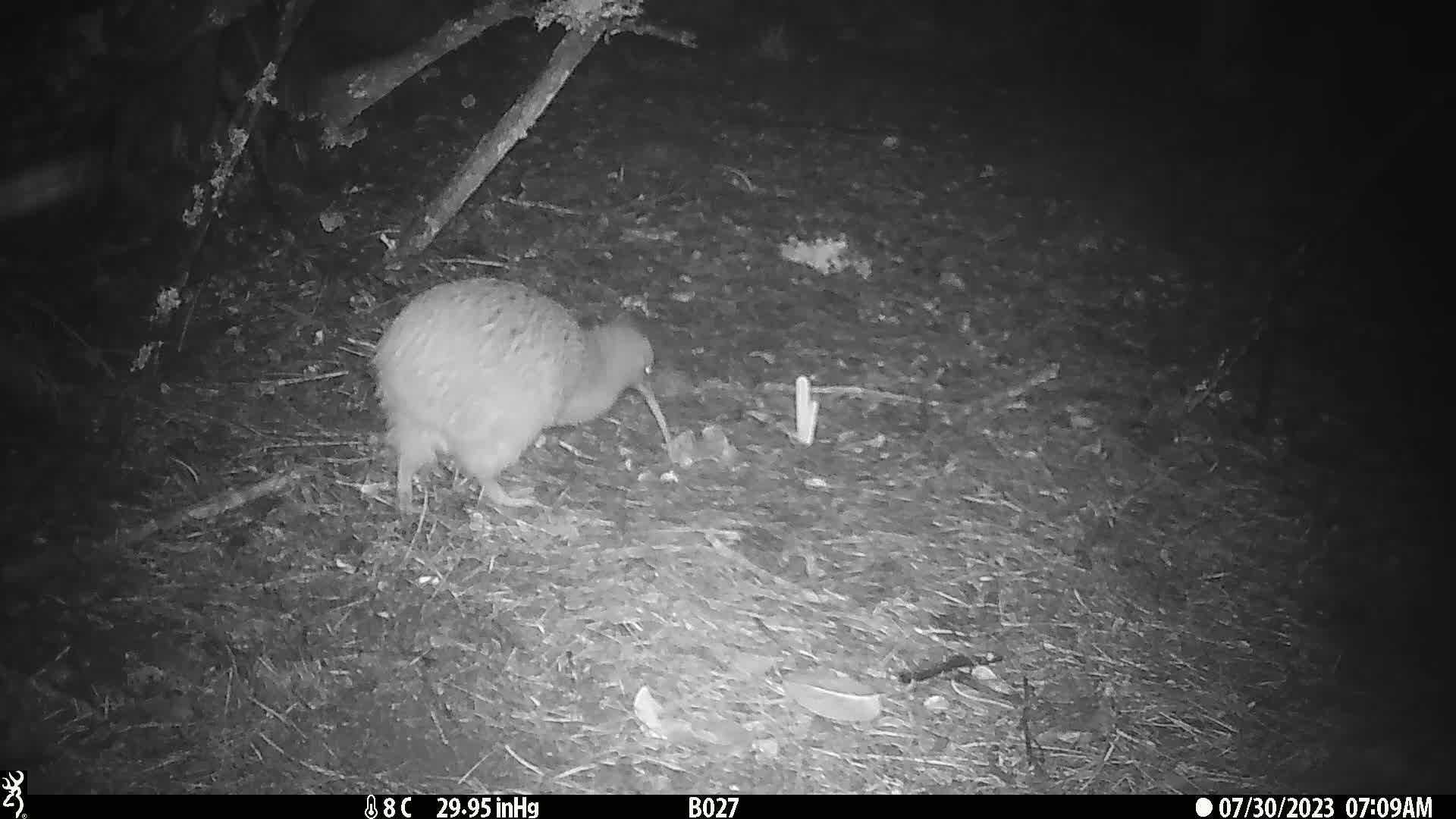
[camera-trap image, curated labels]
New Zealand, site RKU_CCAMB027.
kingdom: Animalia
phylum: Chordata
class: Aves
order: Apterygiformes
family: Apterygidae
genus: Apteryx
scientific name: Apteryx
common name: kiwi